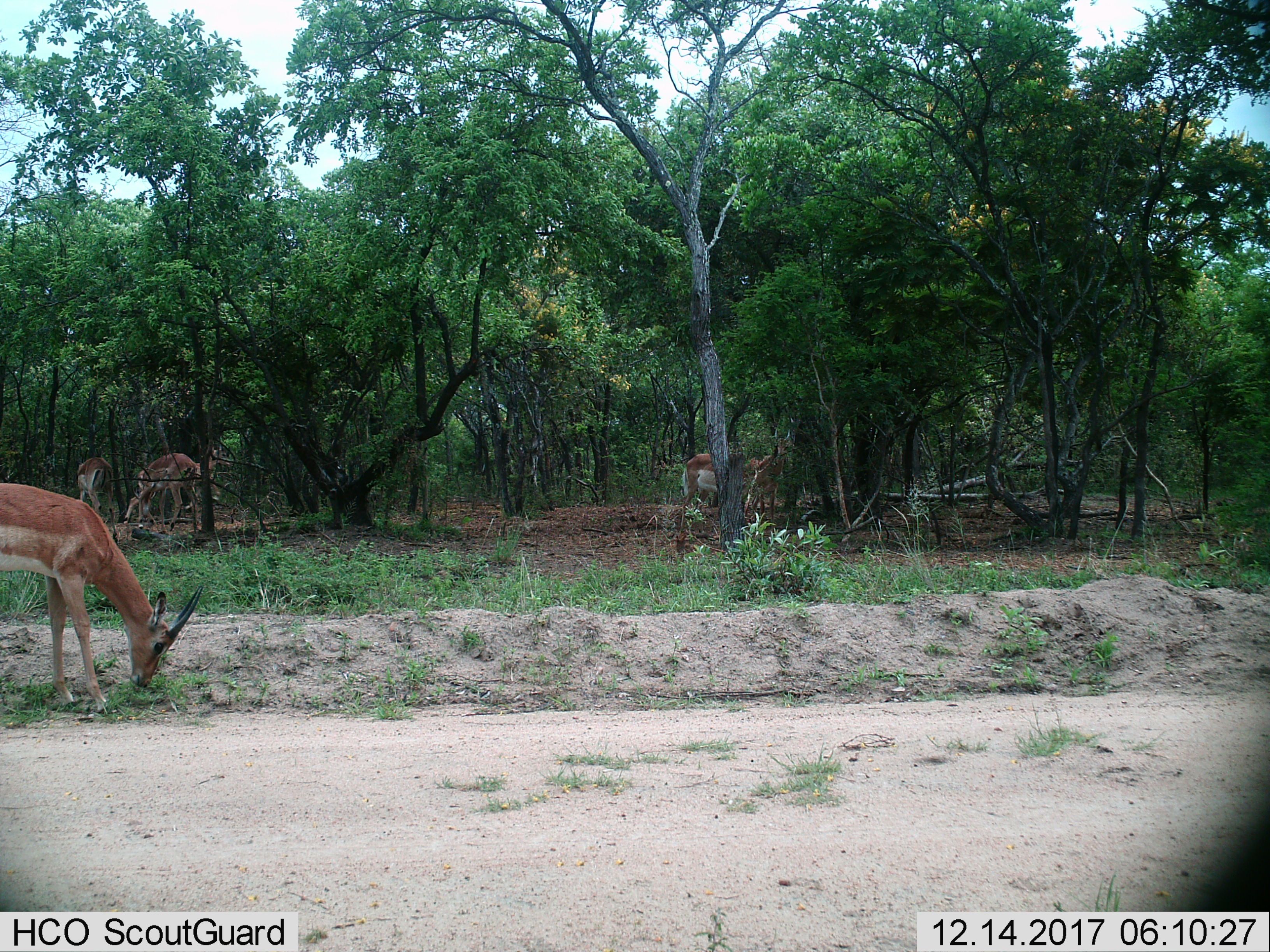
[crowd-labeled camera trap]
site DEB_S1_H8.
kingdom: Animalia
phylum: Chordata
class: Mammalia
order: Artiodactyla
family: Bovidae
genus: Aepyceros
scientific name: Aepyceros melampus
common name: impala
Impala (Aepyceros melampus), count 5. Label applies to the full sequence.